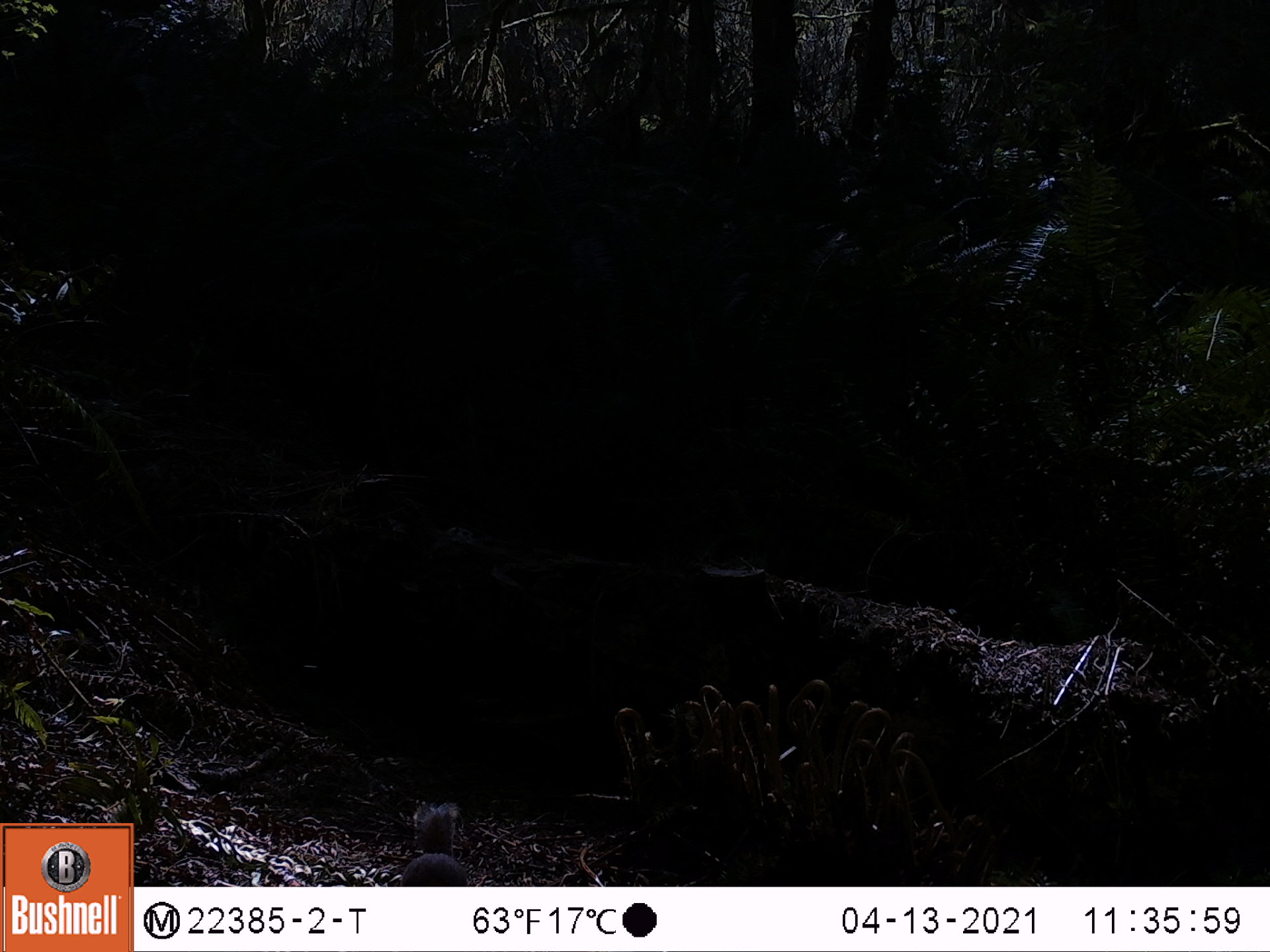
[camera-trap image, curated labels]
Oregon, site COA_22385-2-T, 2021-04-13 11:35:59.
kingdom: Animalia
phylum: Chordata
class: Mammalia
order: Rodentia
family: Sciuridae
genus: Tamiasciurus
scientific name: Tamiasciurus douglasii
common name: douglas squirrel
Douglas squirrel (Tamiasciurus douglasii).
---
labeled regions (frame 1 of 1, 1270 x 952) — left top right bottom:
douglas squirrel: 387 798 470 882